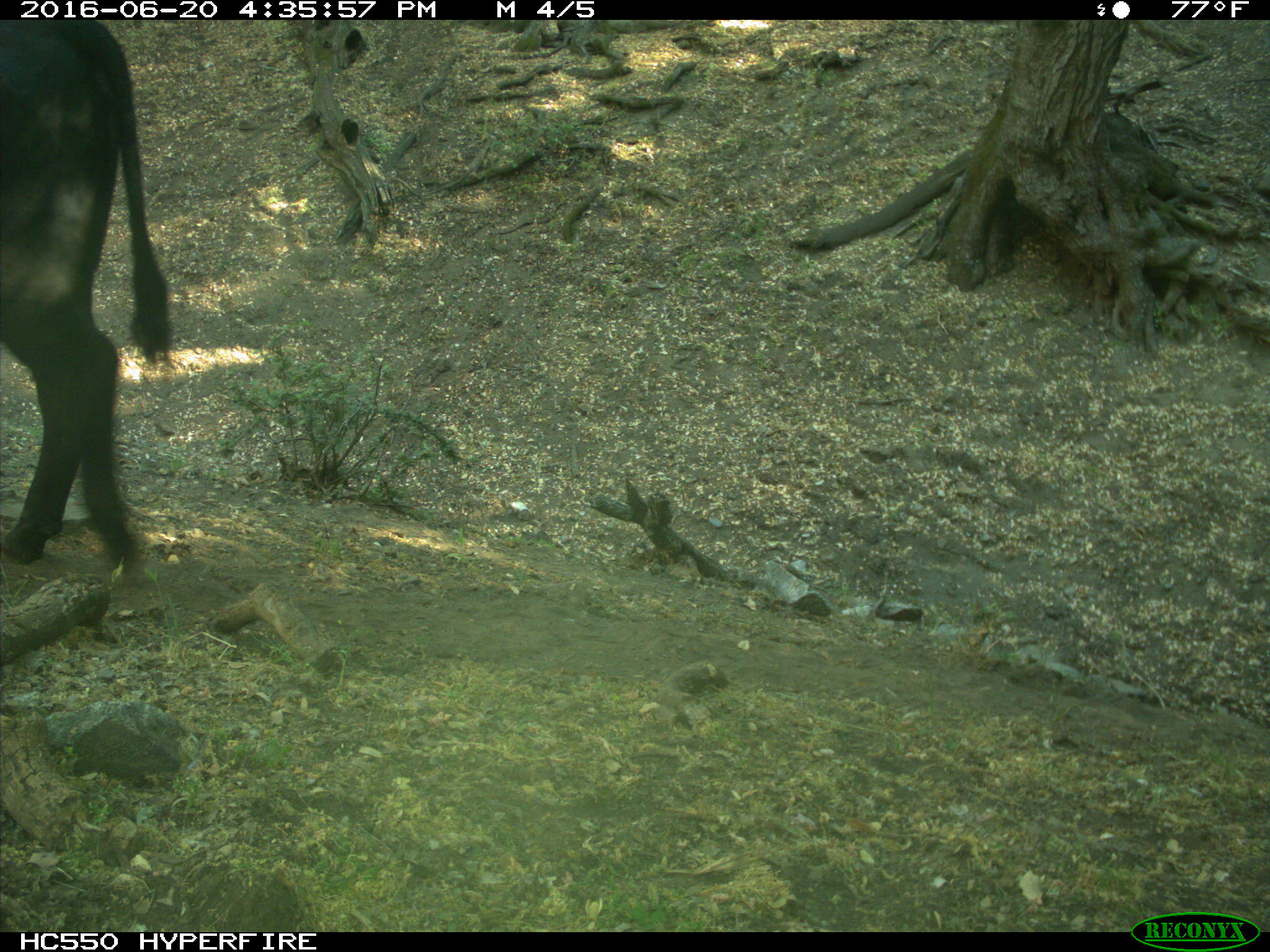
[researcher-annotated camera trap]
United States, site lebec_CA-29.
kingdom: Animalia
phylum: Chordata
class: Mammalia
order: Artiodactyla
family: Bovidae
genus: Bos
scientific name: Bos taurus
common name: domestic cow